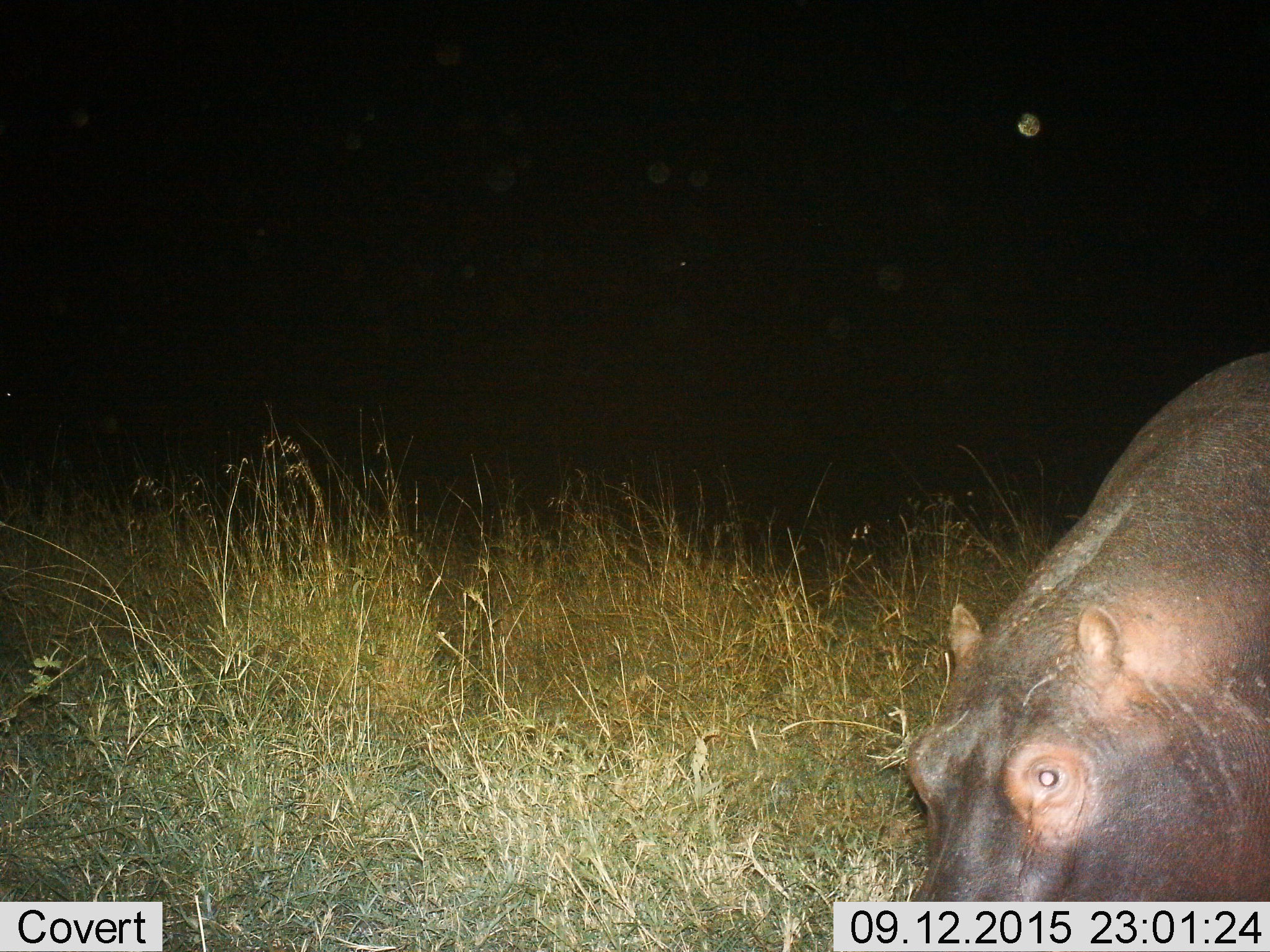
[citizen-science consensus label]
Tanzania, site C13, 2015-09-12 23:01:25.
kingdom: Animalia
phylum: Chordata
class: Mammalia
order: Artiodactyla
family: Hippopotamidae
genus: Hippopotamus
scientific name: Hippopotamus amphibius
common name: hippopotamus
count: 1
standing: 56%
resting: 0%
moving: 31%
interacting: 0%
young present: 0%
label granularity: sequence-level